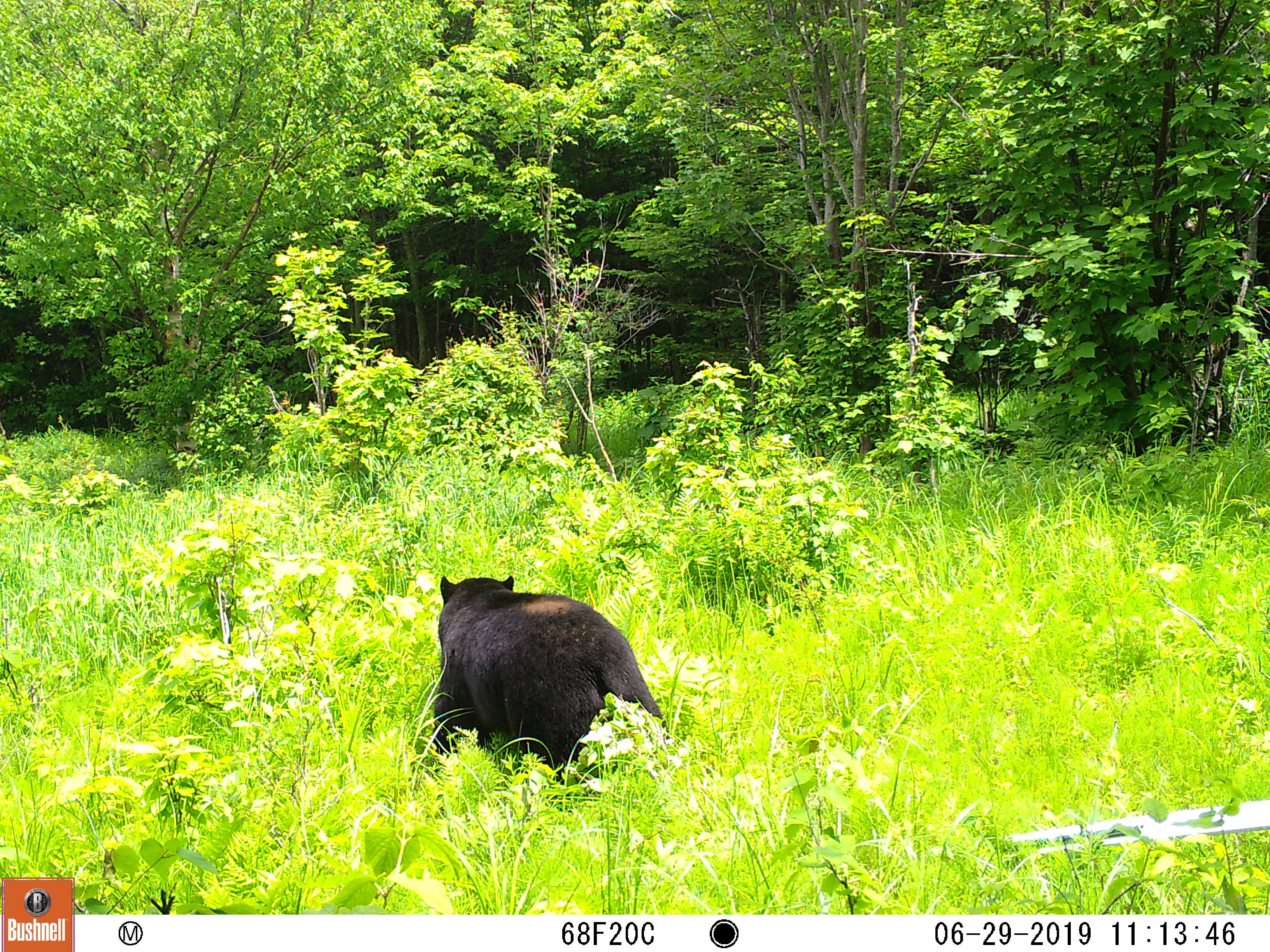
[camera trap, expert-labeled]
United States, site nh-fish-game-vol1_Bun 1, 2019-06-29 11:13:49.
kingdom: Animalia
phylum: Chordata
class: Mammalia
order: Carnivora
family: Ursidae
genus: Ursus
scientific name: Ursus americanus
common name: black bear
Black bear (Ursus americanus).